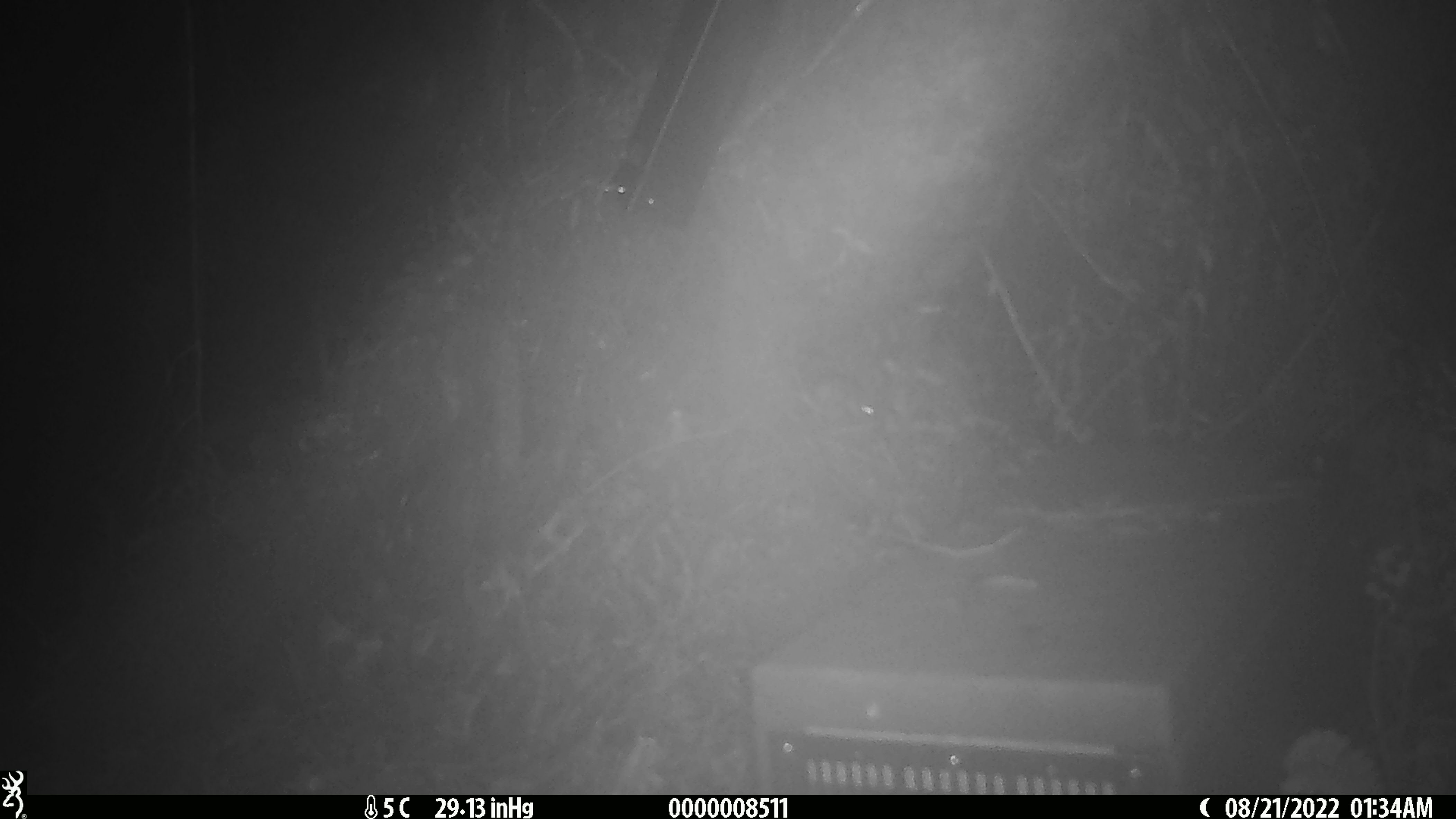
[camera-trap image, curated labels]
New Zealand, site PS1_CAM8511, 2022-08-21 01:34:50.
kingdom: Animalia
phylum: Chordata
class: Mammalia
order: Rodentia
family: Muridae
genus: Mus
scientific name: Mus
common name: mouse